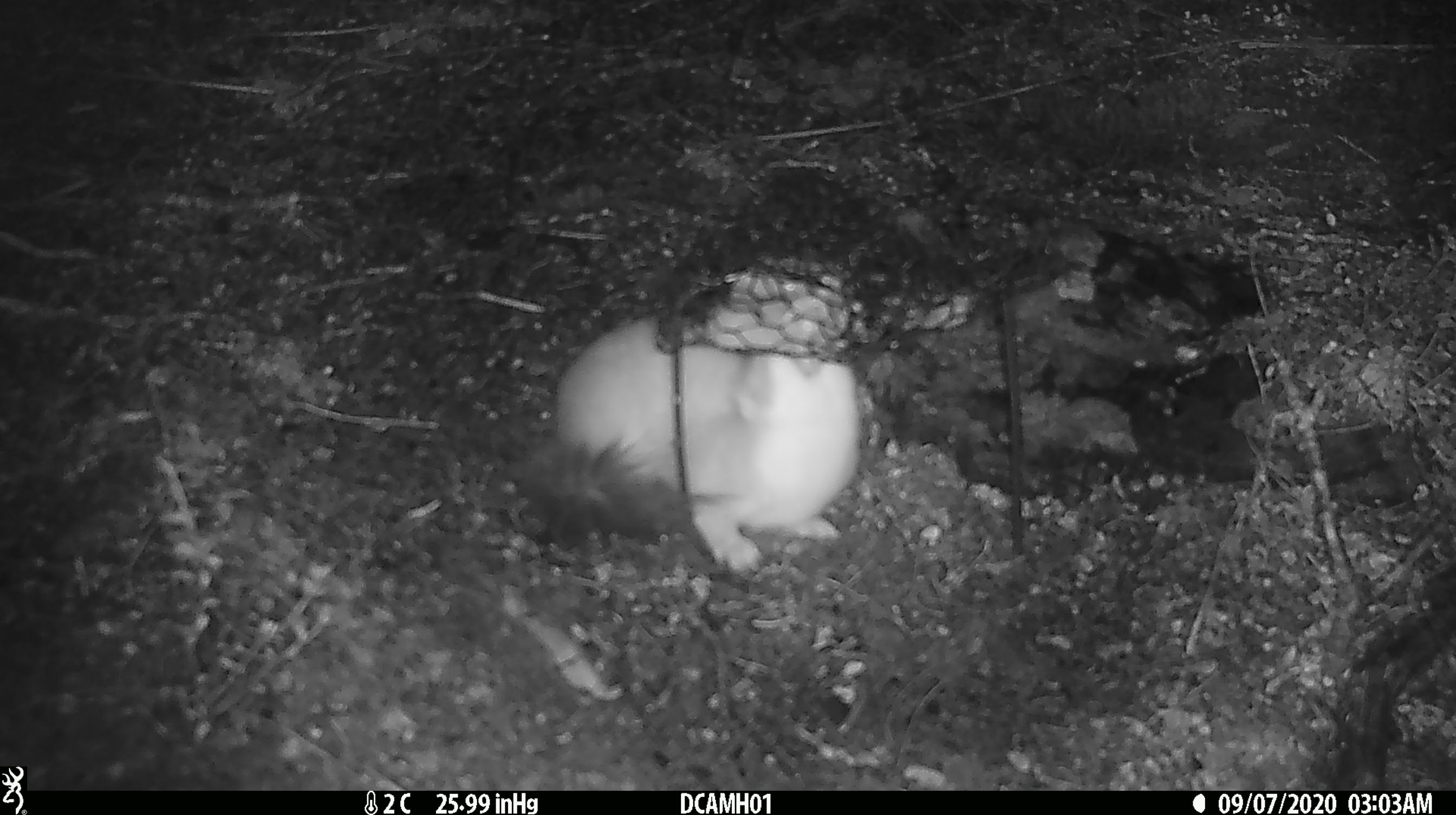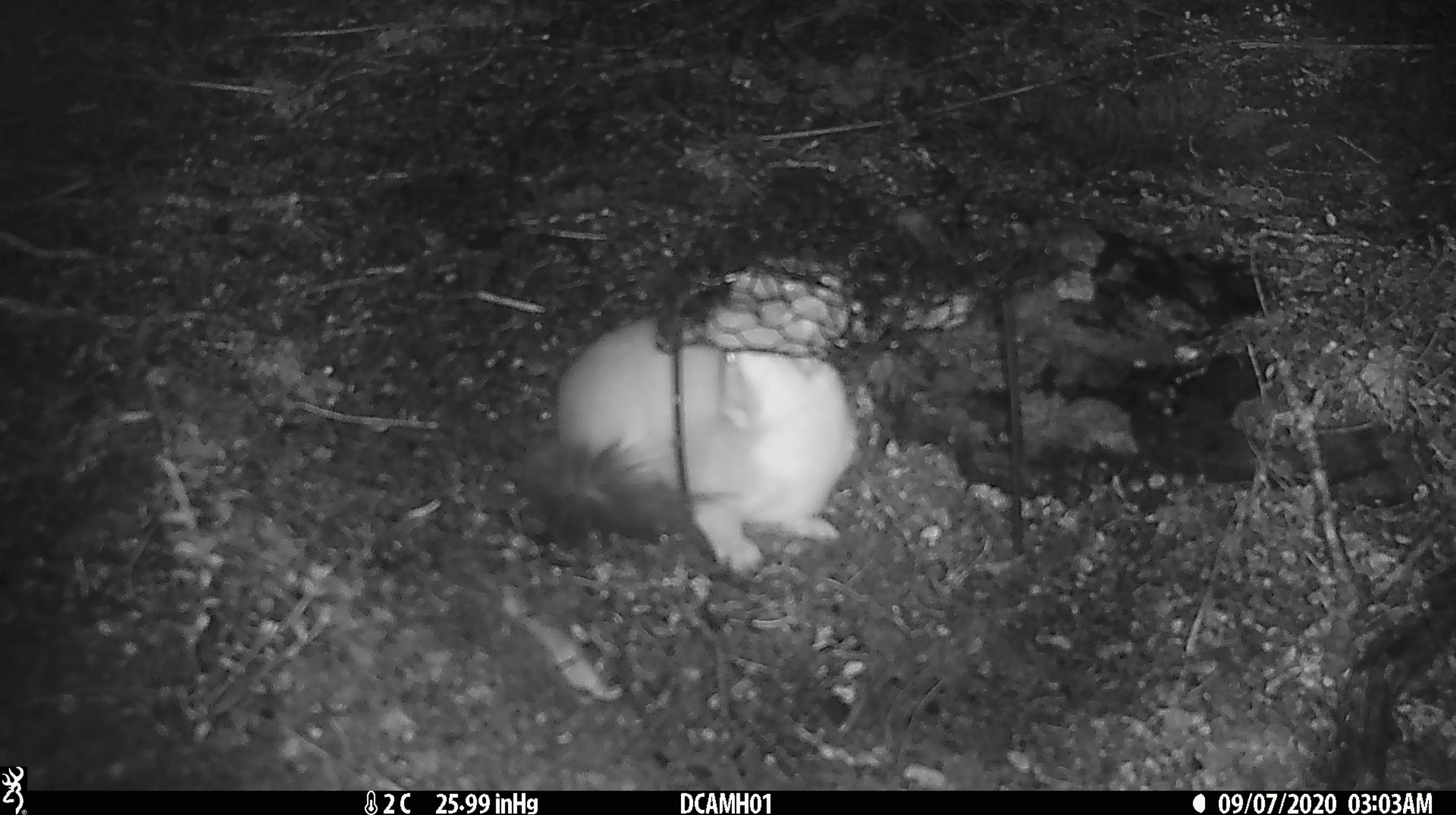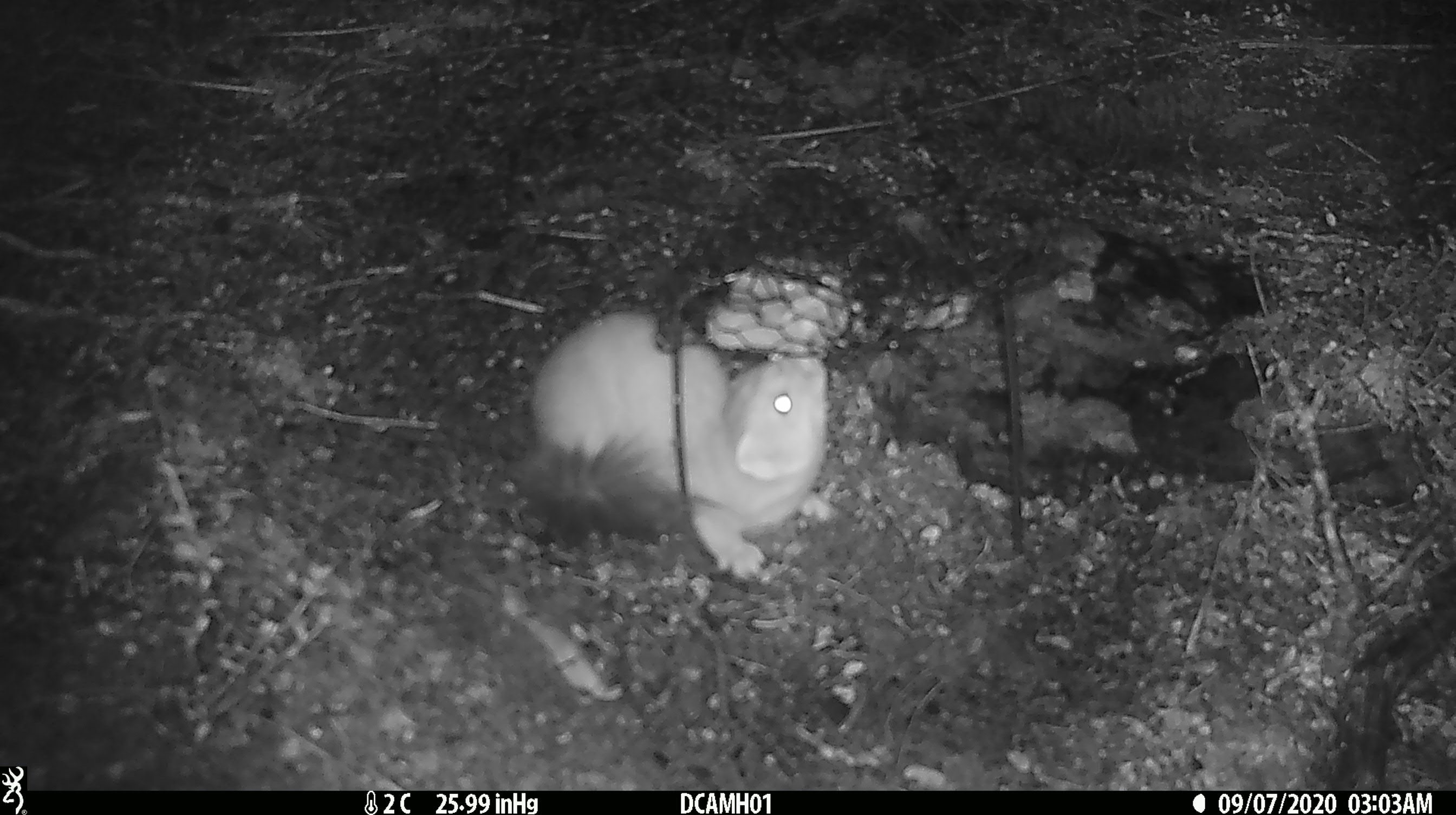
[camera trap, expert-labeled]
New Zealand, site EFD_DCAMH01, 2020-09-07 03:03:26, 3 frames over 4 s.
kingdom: Animalia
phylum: Chordata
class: Mammalia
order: Carnivora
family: Mustelidae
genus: Mustela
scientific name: Mustela erminea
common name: stoat